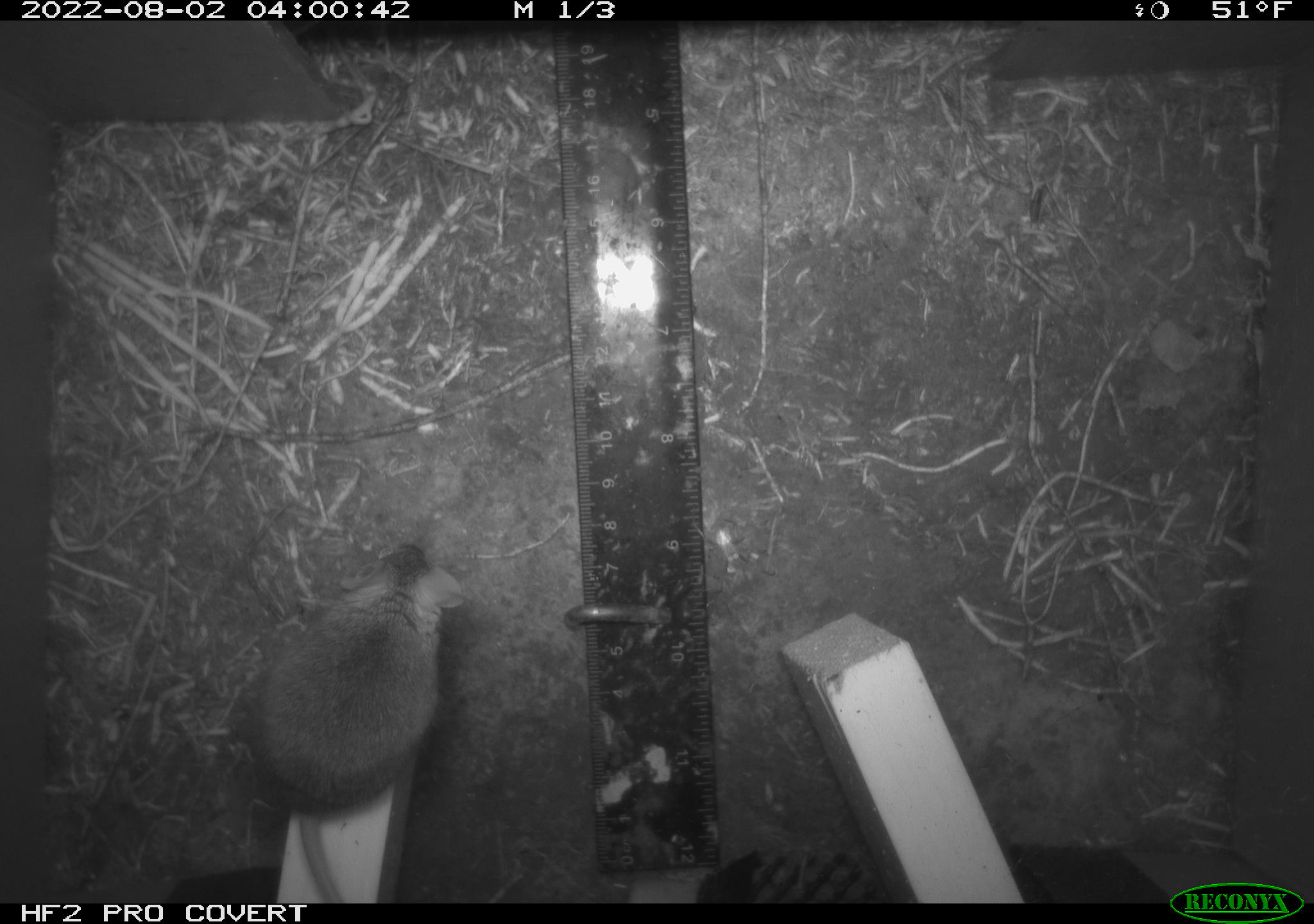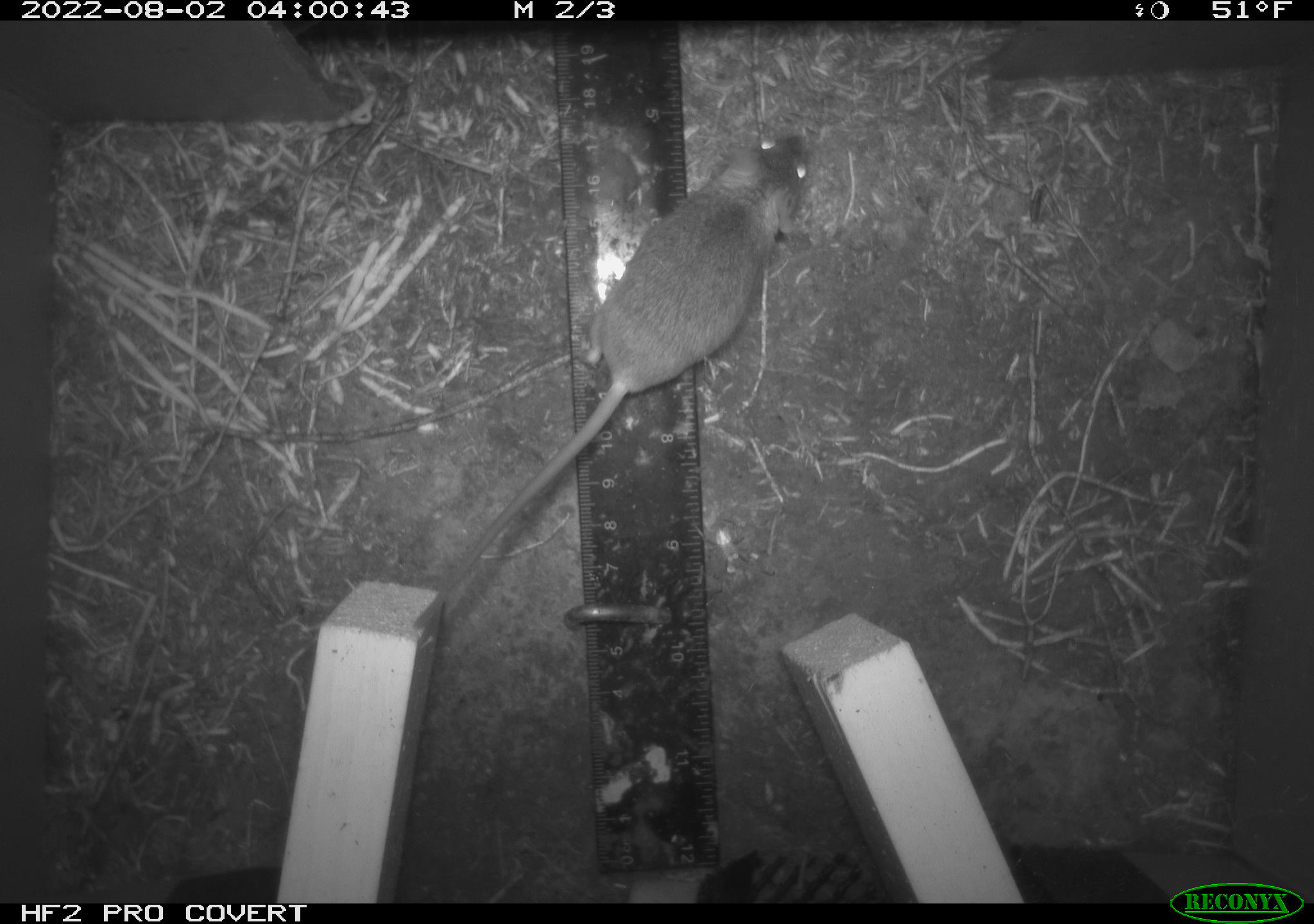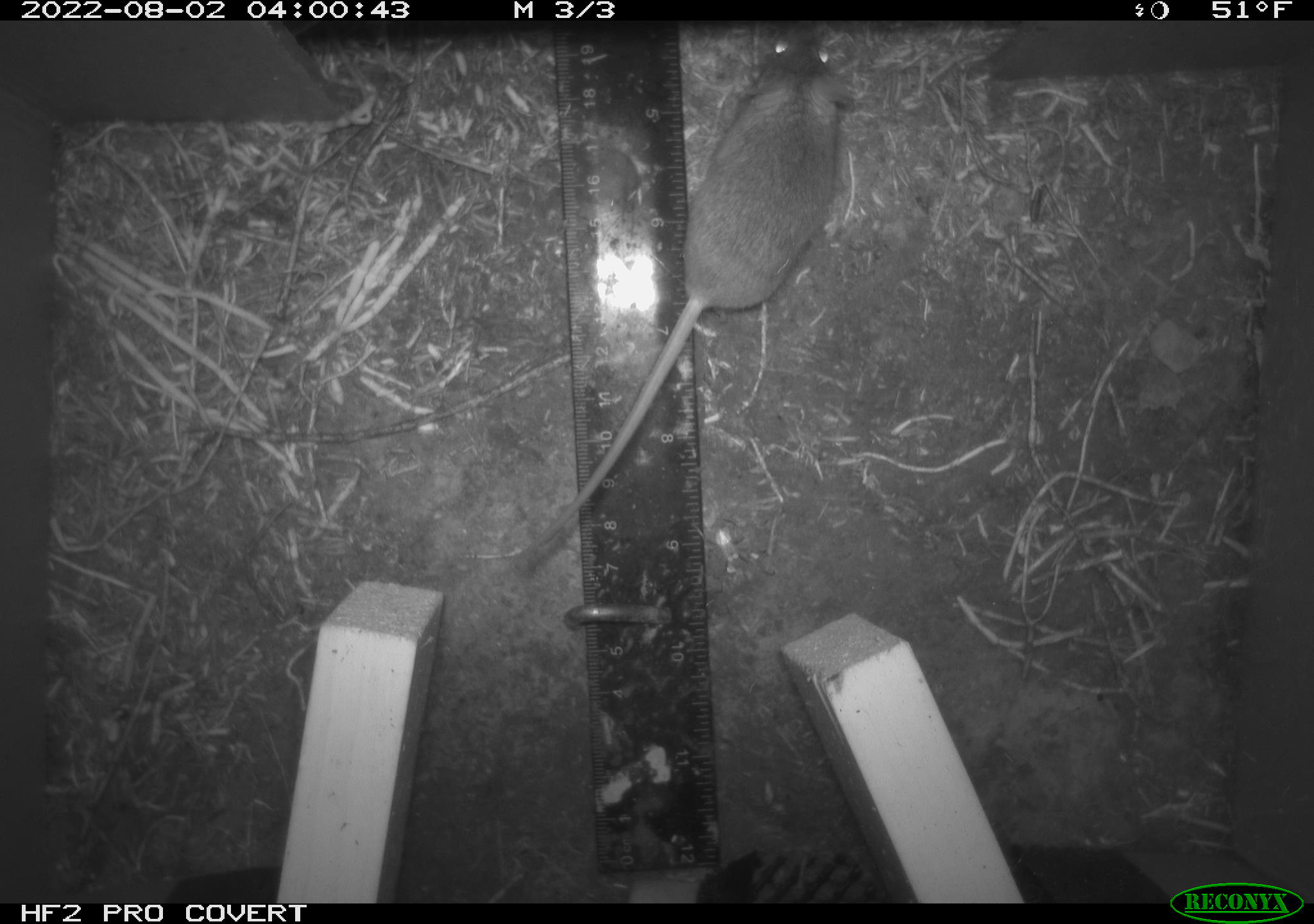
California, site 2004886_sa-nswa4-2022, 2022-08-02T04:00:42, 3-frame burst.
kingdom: Animalia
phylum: Chordata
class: Mammalia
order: Rodentia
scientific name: Rodentia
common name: rodent